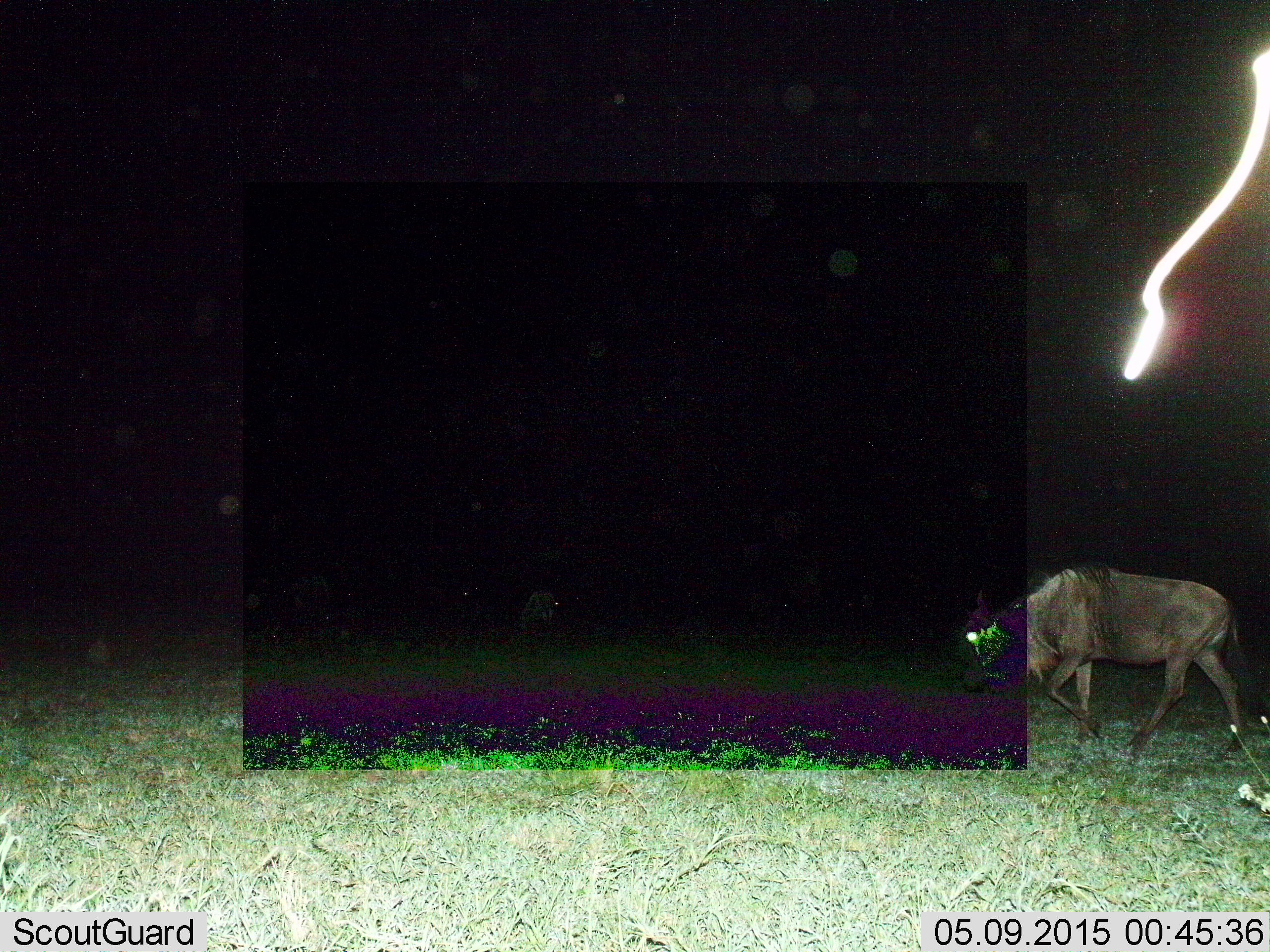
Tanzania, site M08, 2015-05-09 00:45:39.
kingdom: Animalia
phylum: Chordata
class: Mammalia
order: Artiodactyla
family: Bovidae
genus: Connochaetes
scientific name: Connochaetes taurinus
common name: blue wildebeest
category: wildebeest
Wildebeest (blue wildebeest) (Connochaetes taurinus), count 1. Behavior (volunteer vote fractions): standing 10%, resting 0%, moving 100%, interacting 0%. Young present (vote fraction): 0%. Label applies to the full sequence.